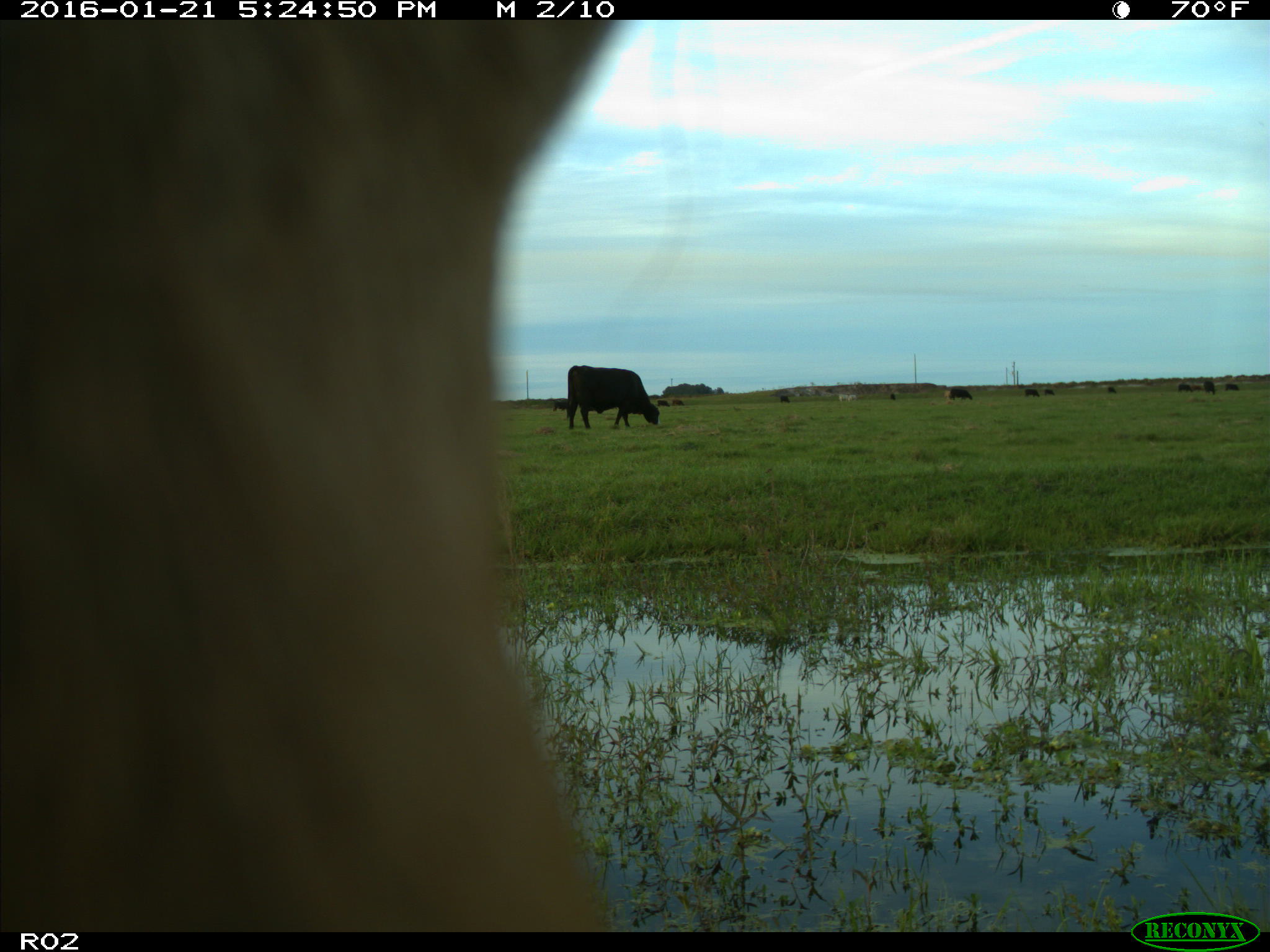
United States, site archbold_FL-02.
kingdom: Animalia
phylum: Chordata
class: Mammalia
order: Artiodactyla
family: Bovidae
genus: Bos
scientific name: Bos taurus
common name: domestic cow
Bos taurus (domestic cow).